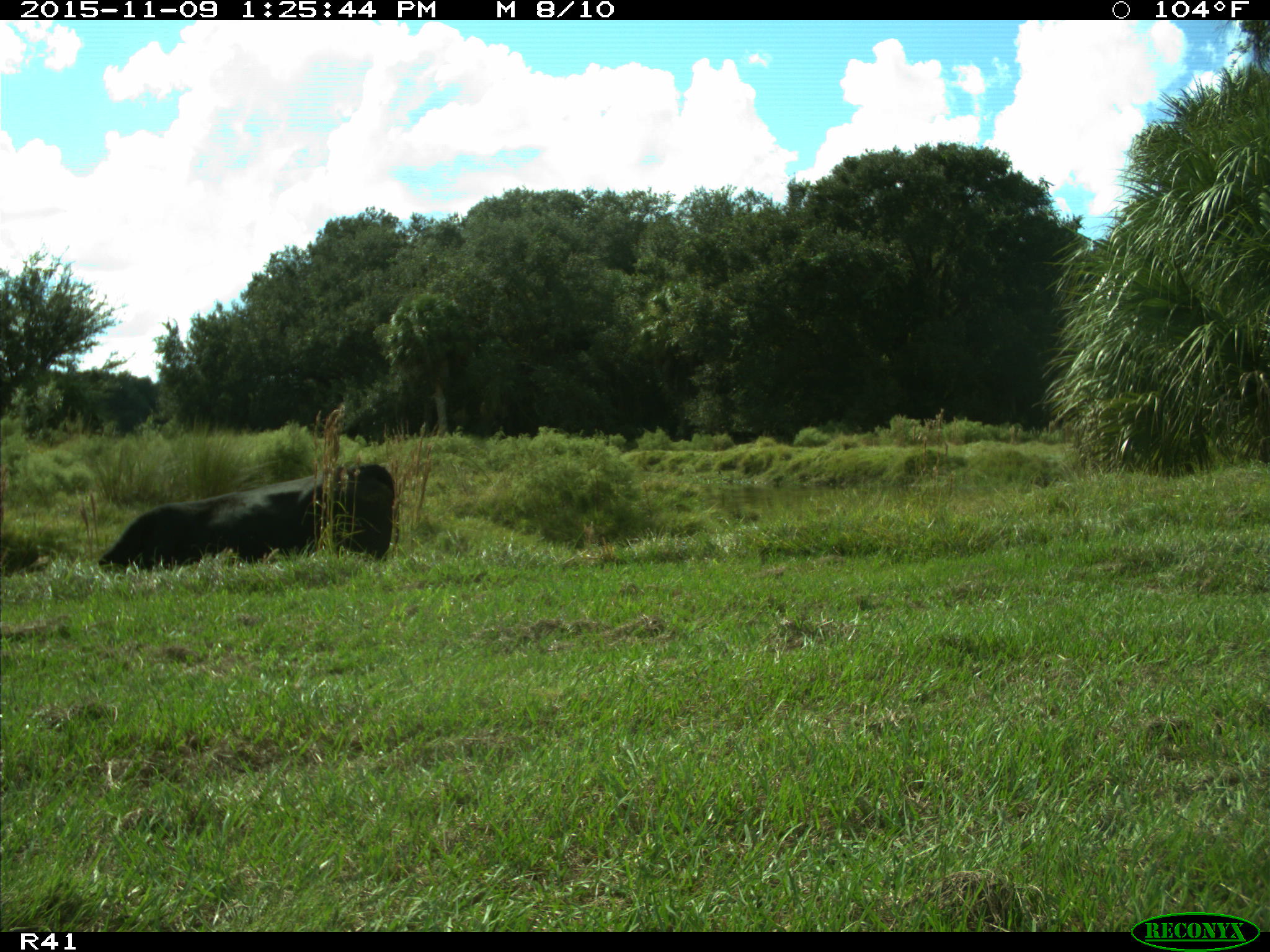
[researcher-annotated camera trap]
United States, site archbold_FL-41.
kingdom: Animalia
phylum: Chordata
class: Mammalia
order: Artiodactyla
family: Bovidae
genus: Bos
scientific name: Bos taurus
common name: domestic cow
Bos taurus (domestic cow).